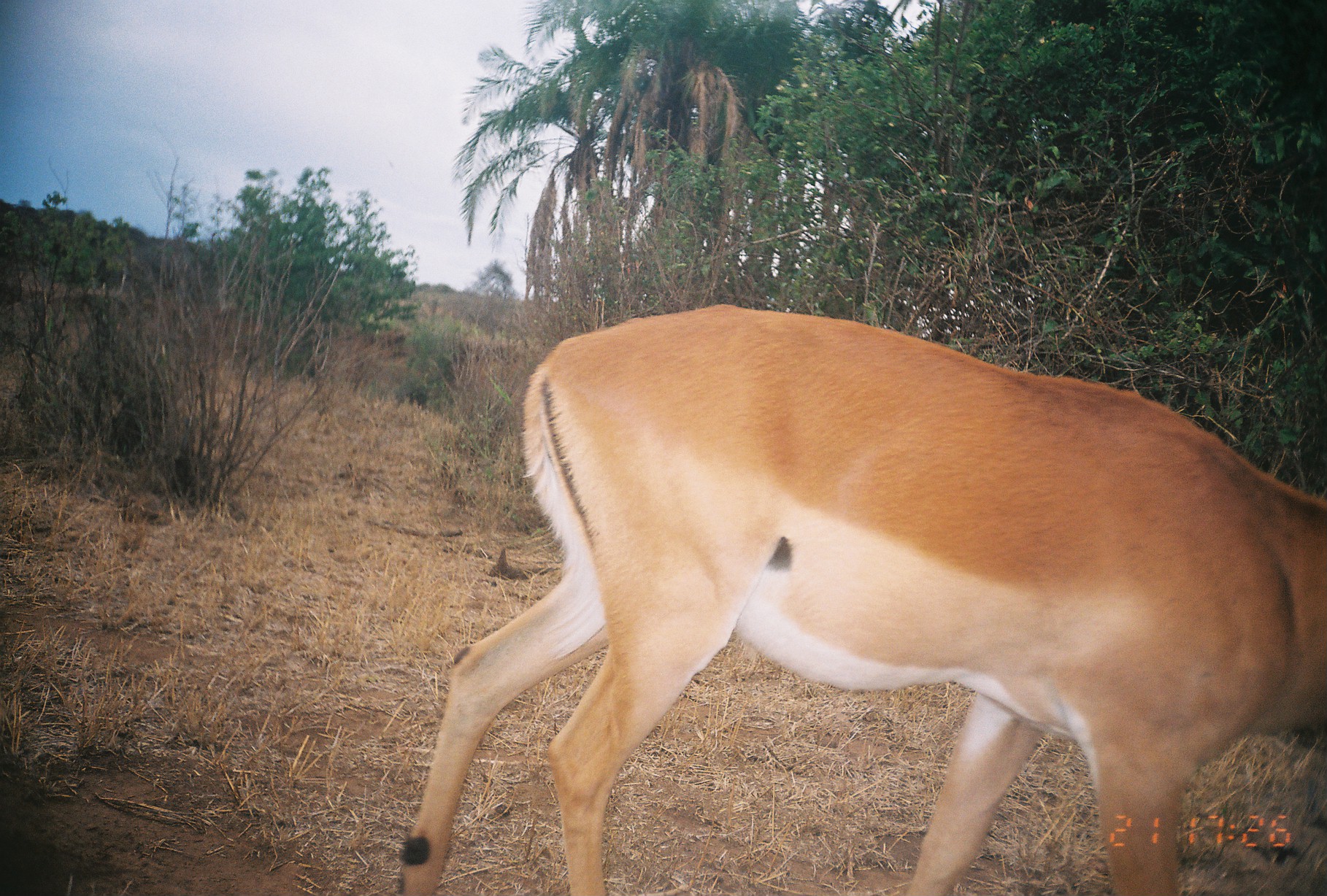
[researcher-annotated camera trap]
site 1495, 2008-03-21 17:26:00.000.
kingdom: Animalia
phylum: Chordata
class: Mammalia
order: Artiodactyla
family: Bovidae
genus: Aepyceros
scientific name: Aepyceros melampus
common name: impala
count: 1